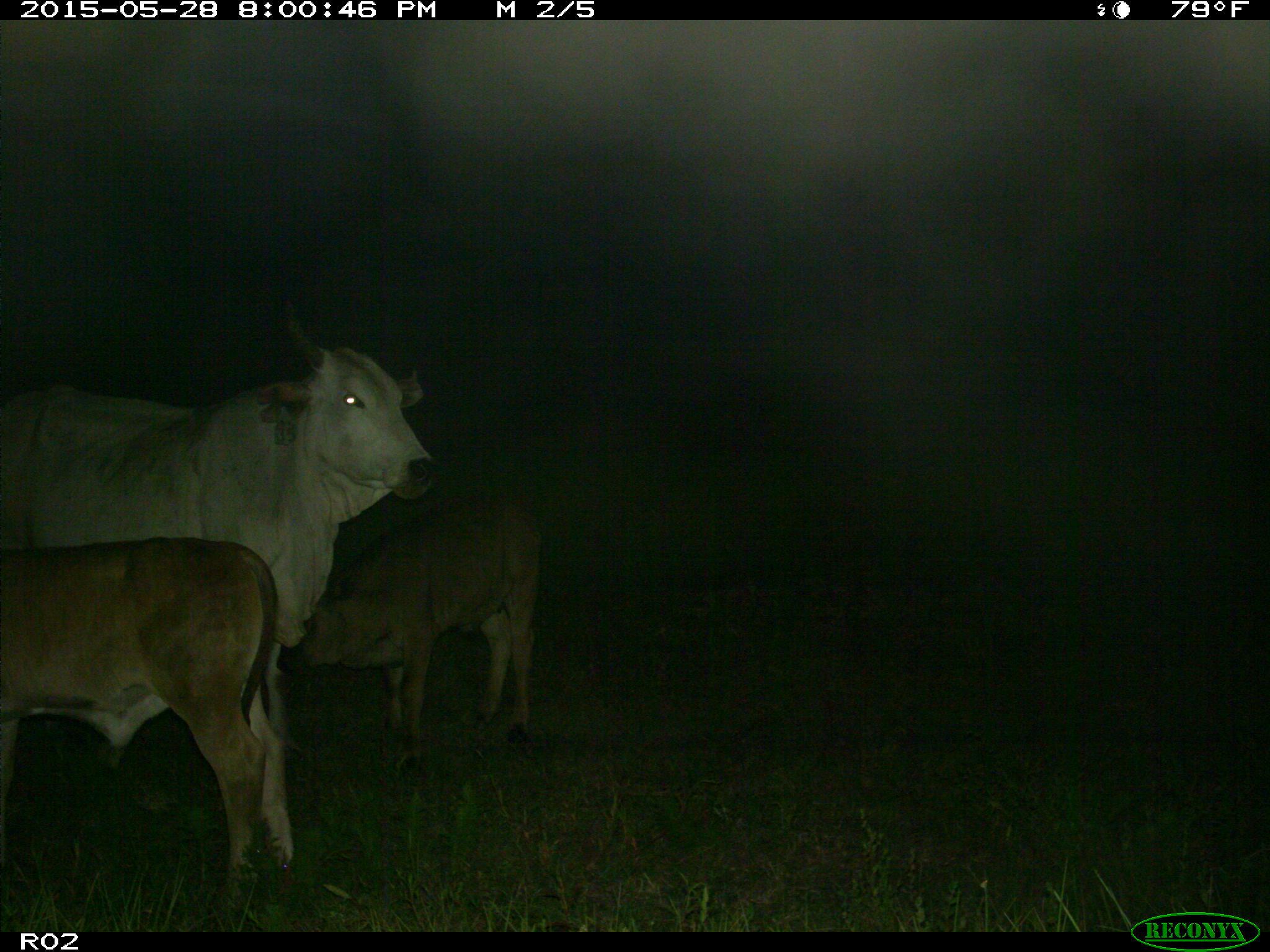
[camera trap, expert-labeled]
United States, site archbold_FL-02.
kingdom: Animalia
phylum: Chordata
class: Mammalia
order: Artiodactyla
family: Bovidae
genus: Bos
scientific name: Bos taurus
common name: domestic cow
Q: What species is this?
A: Bos taurus (domestic cow).